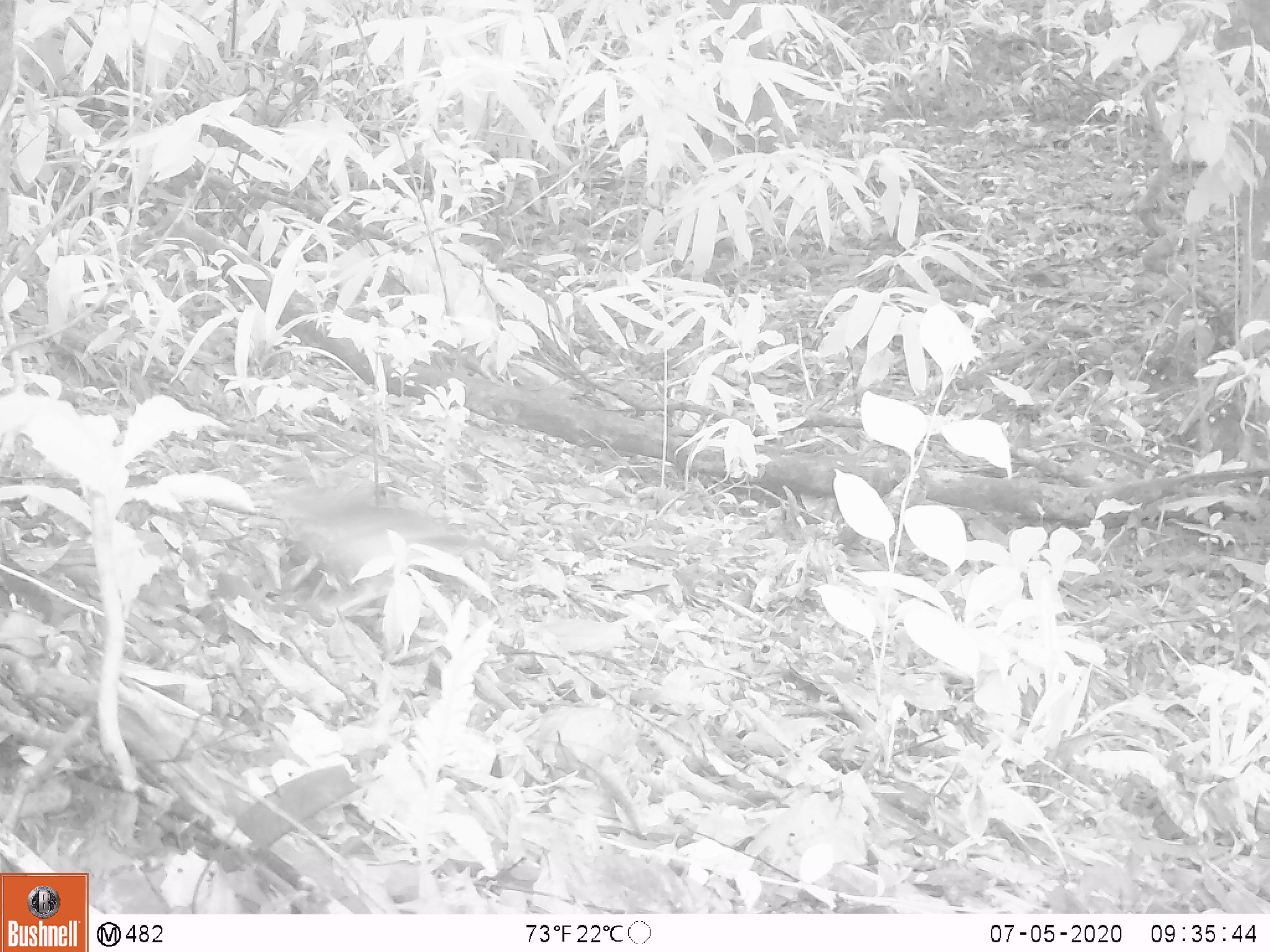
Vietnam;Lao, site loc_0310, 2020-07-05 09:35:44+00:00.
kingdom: Animalia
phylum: Chordata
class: Mammalia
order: Rodentia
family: Muridae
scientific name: Muridae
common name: old-world mice and rats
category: unidentified murid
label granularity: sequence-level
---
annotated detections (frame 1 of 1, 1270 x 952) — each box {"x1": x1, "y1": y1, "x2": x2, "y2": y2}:
unidentified murid: {"x1": 261, "y1": 484, "x2": 512, "y2": 616}